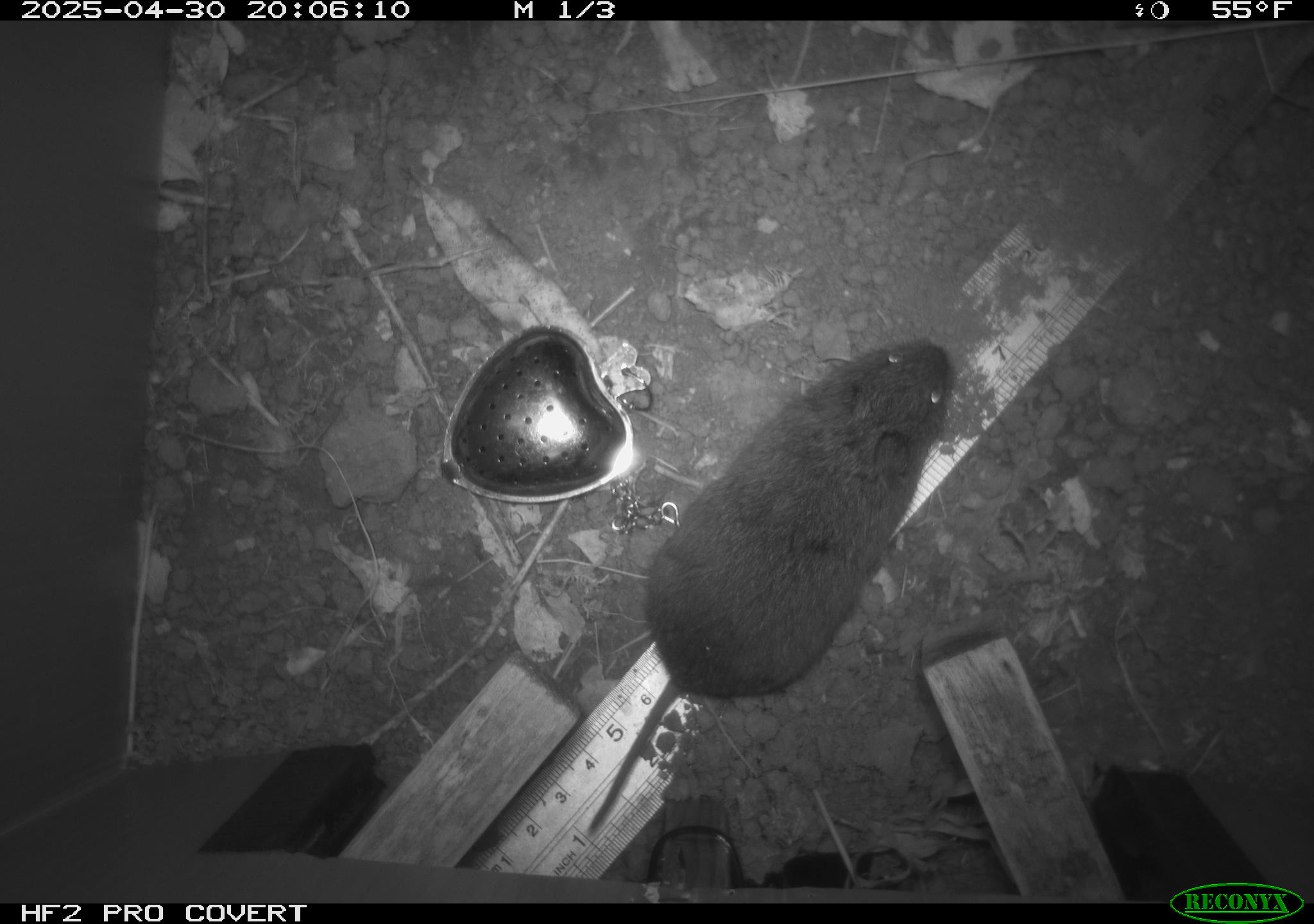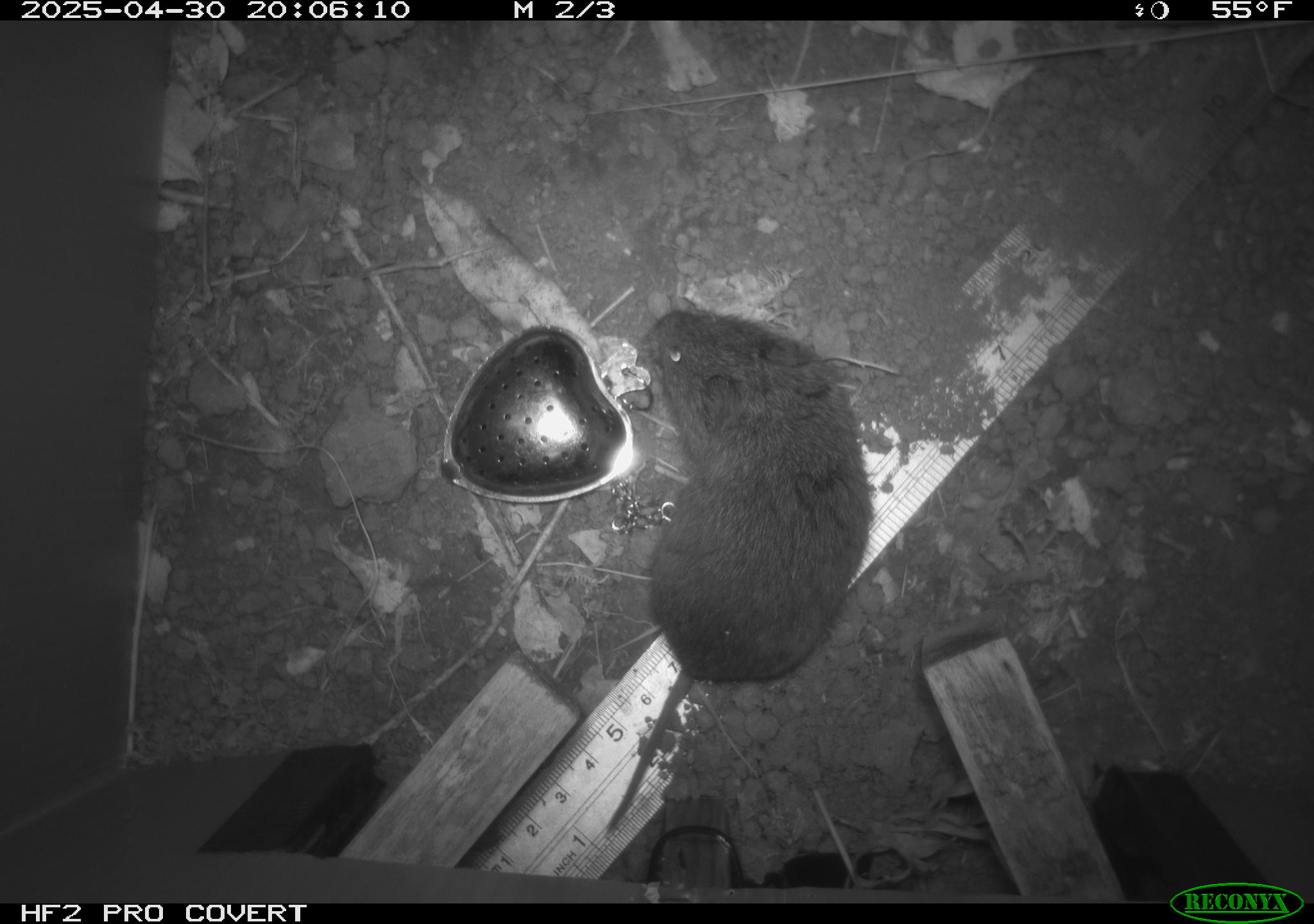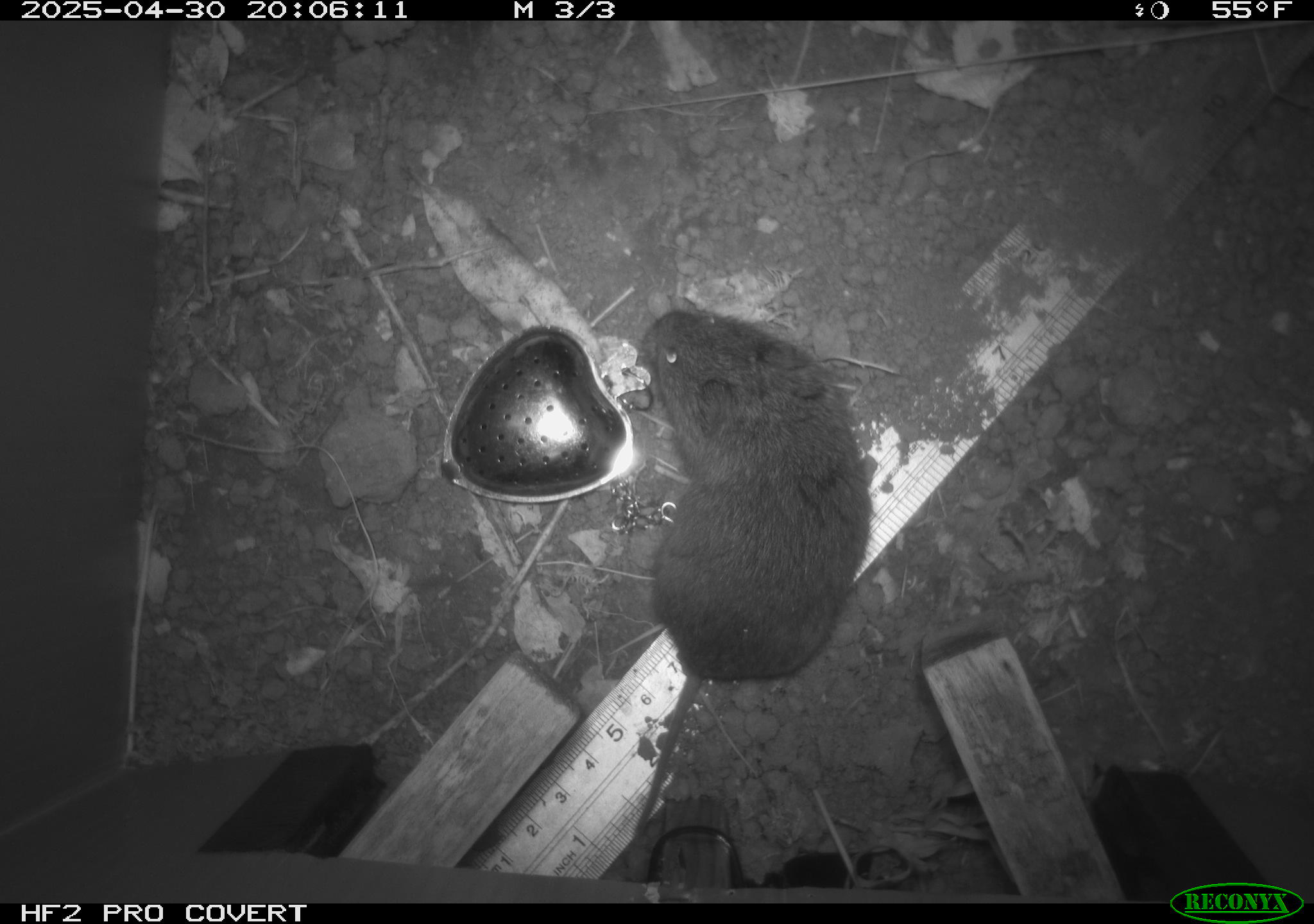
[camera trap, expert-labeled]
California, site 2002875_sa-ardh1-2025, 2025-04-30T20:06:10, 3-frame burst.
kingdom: Animalia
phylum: Chordata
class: Mammalia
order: Rodentia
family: Cricetidae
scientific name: Arvicolinae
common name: voles, lemmings, and muskrats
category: arvicolinae subfamily